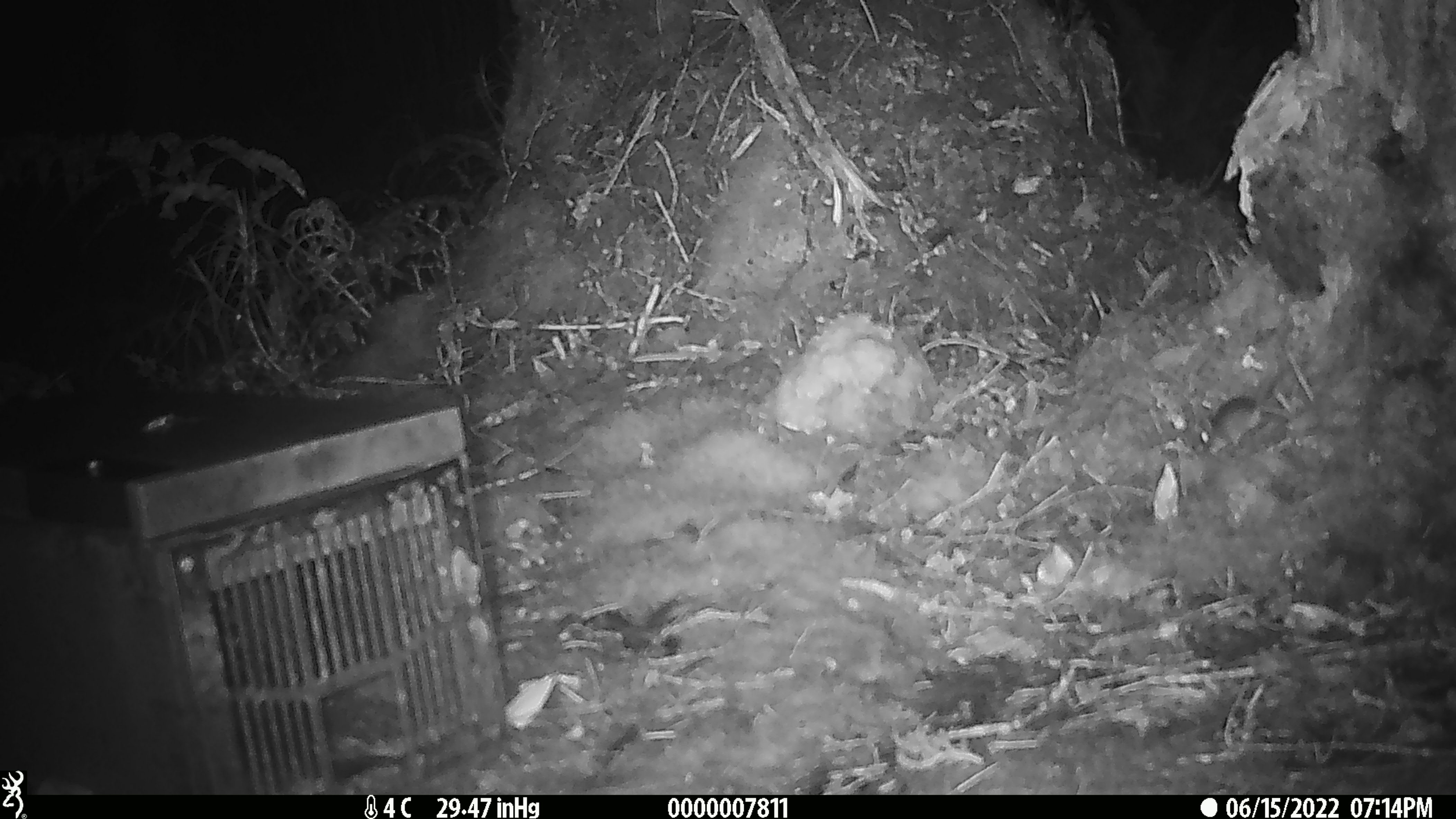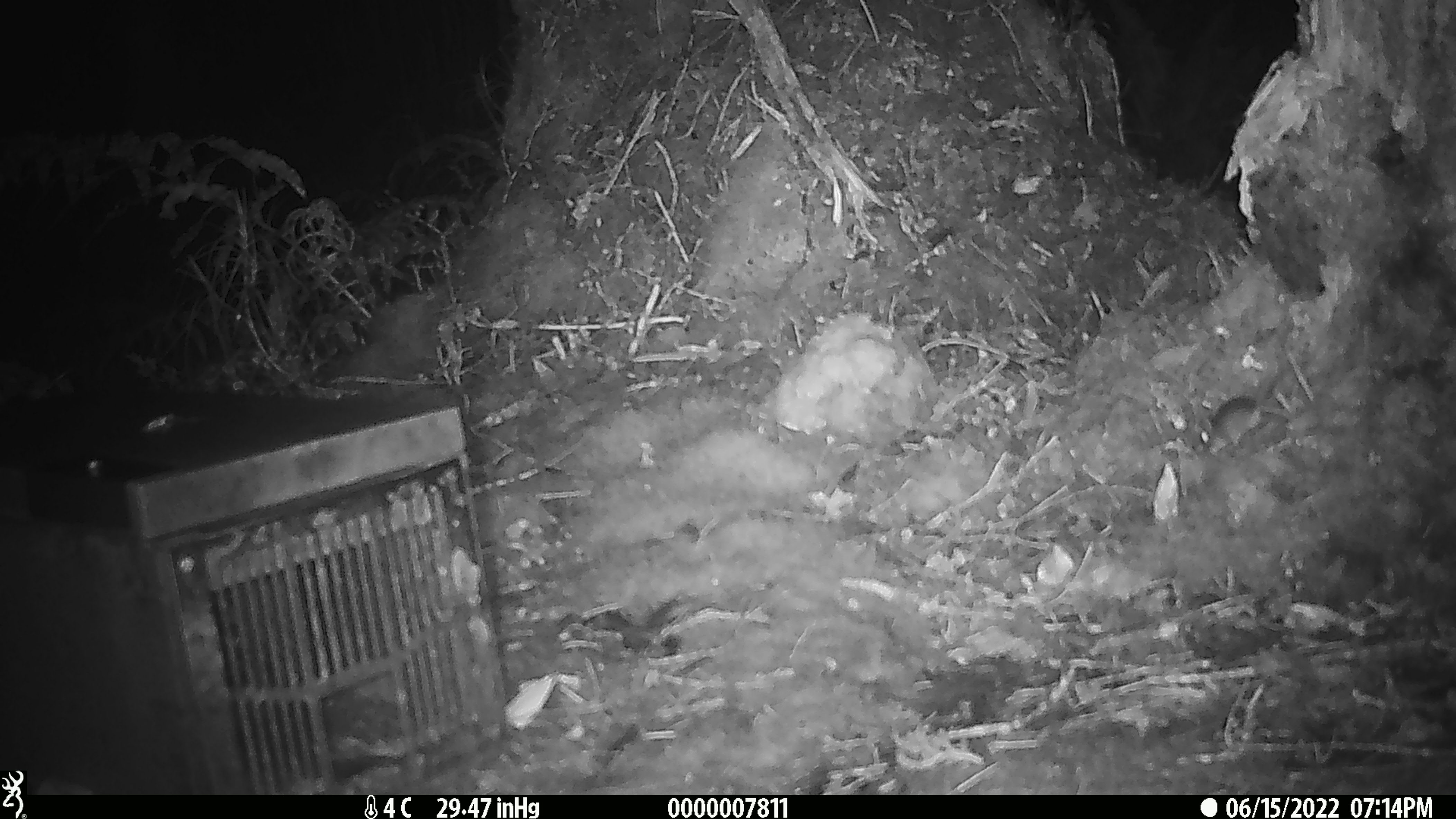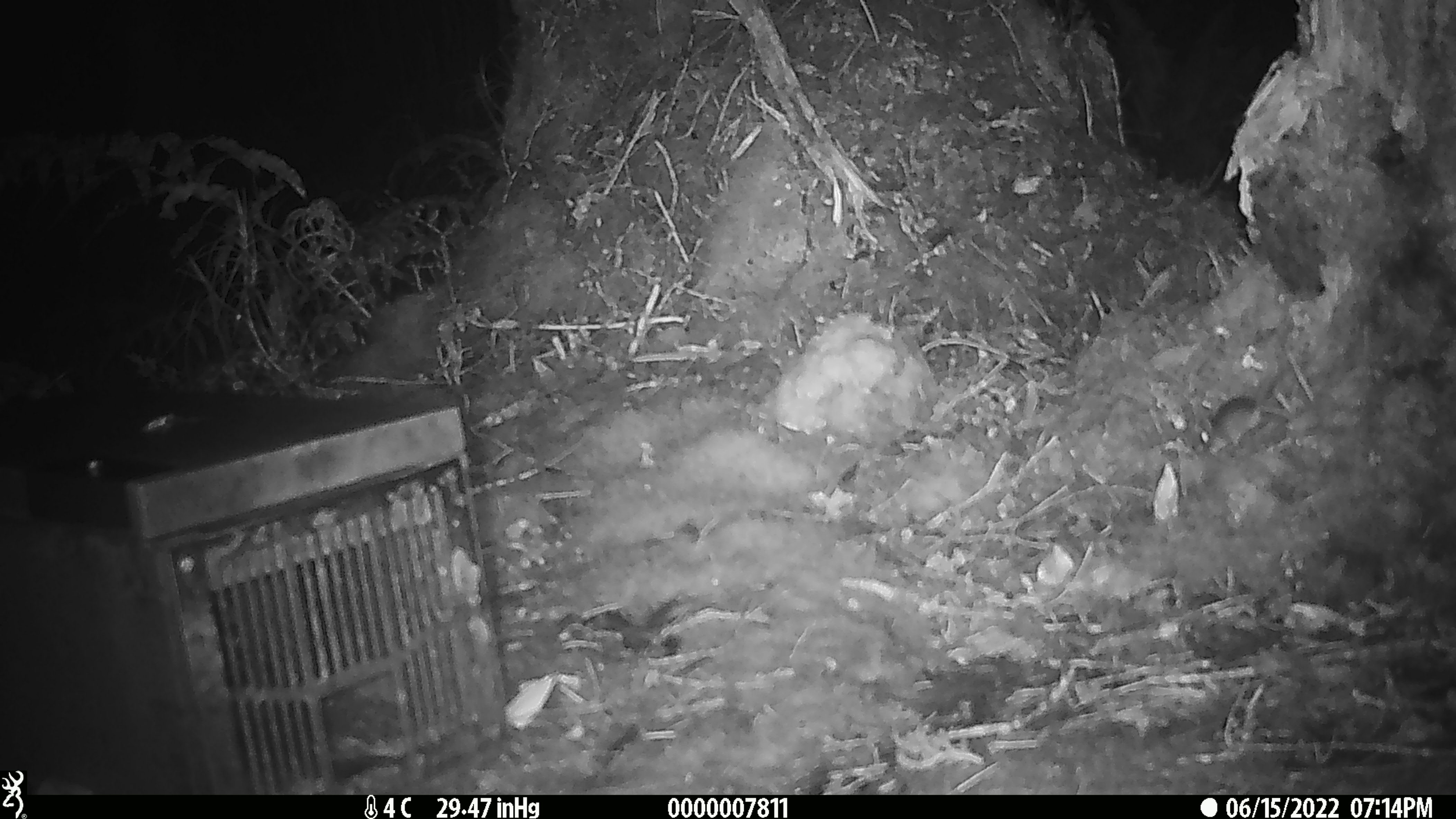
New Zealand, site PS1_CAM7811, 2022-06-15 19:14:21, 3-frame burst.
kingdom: Animalia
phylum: Chordata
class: Mammalia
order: Rodentia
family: Muridae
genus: Mus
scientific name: Mus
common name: mouse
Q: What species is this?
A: Mouse (Mus).